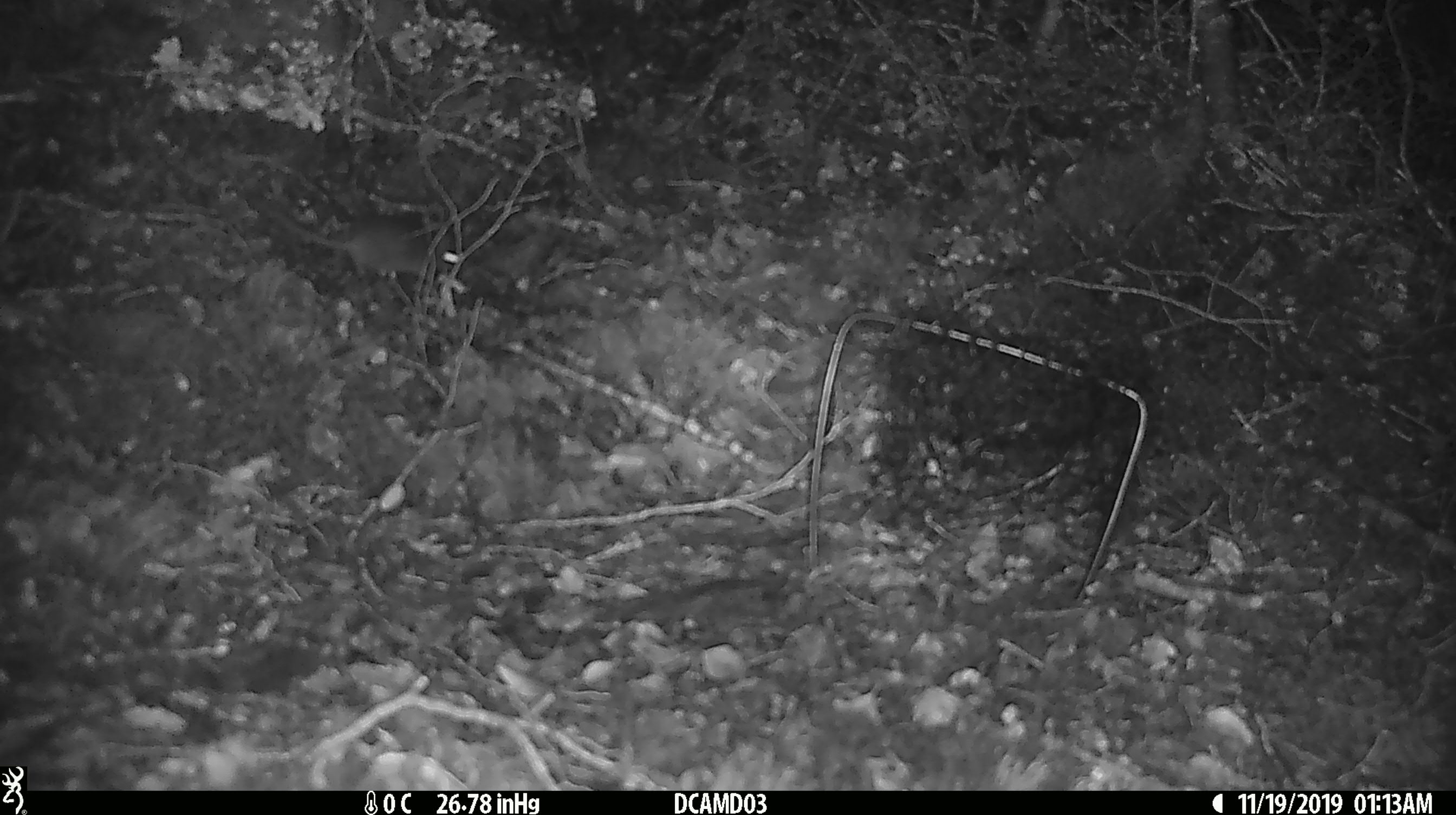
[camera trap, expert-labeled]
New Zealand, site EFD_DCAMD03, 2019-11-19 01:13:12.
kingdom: Animalia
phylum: Chordata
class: Mammalia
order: Rodentia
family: Muridae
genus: Mus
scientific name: Mus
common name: mouse